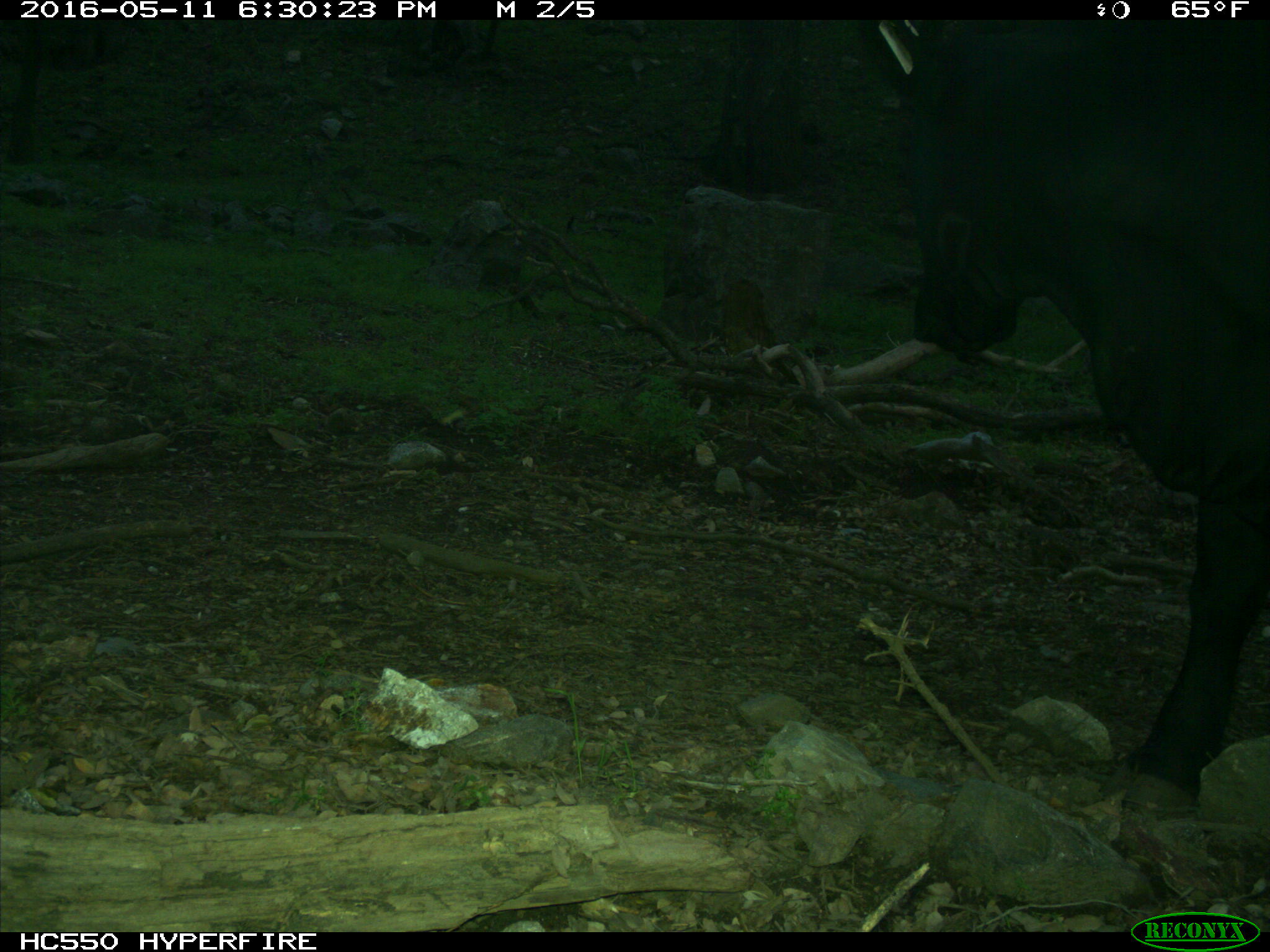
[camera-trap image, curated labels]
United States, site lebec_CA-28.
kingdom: Animalia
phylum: Chordata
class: Mammalia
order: Artiodactyla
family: Bovidae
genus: Bos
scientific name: Bos taurus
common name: domestic cow